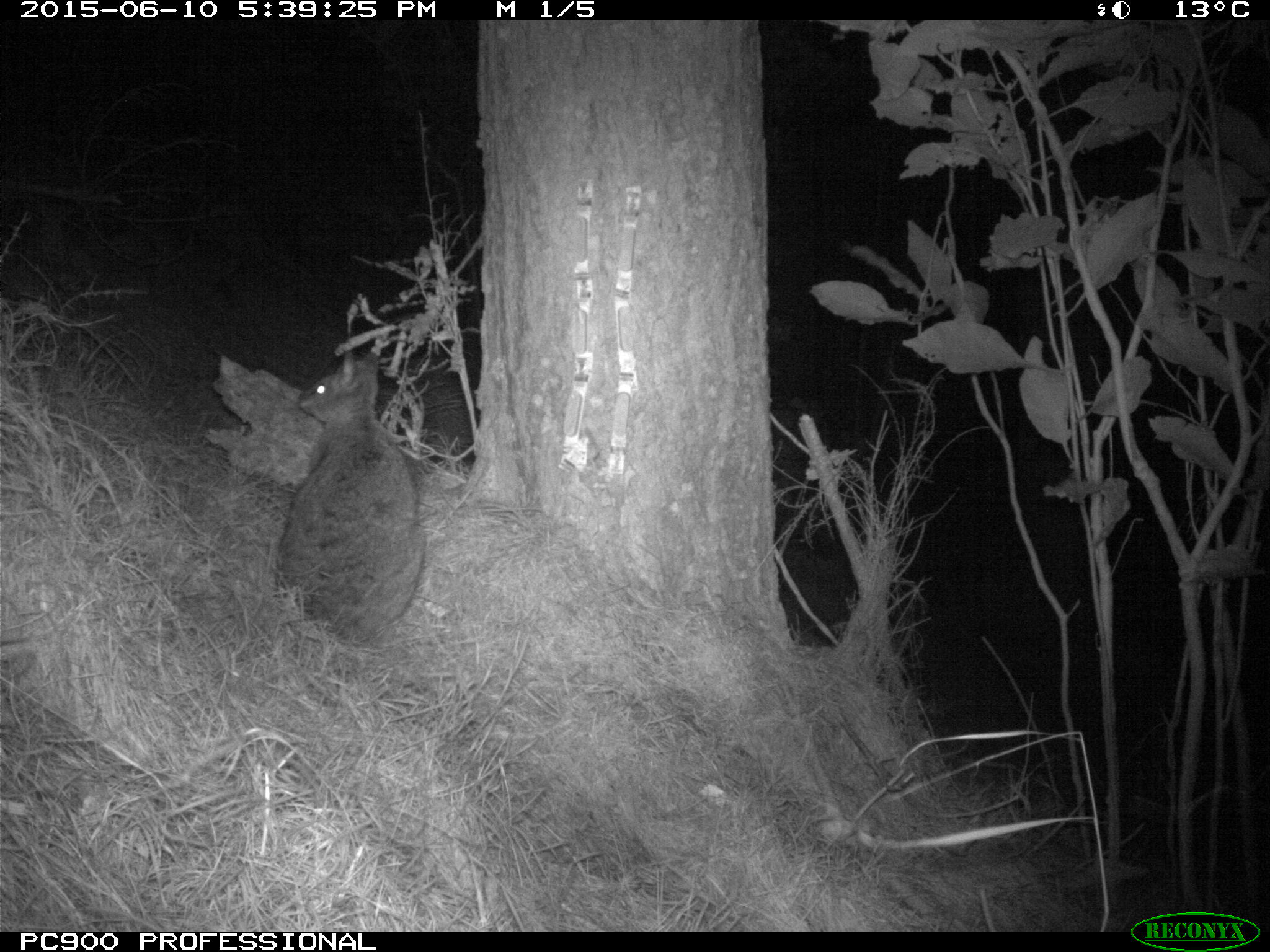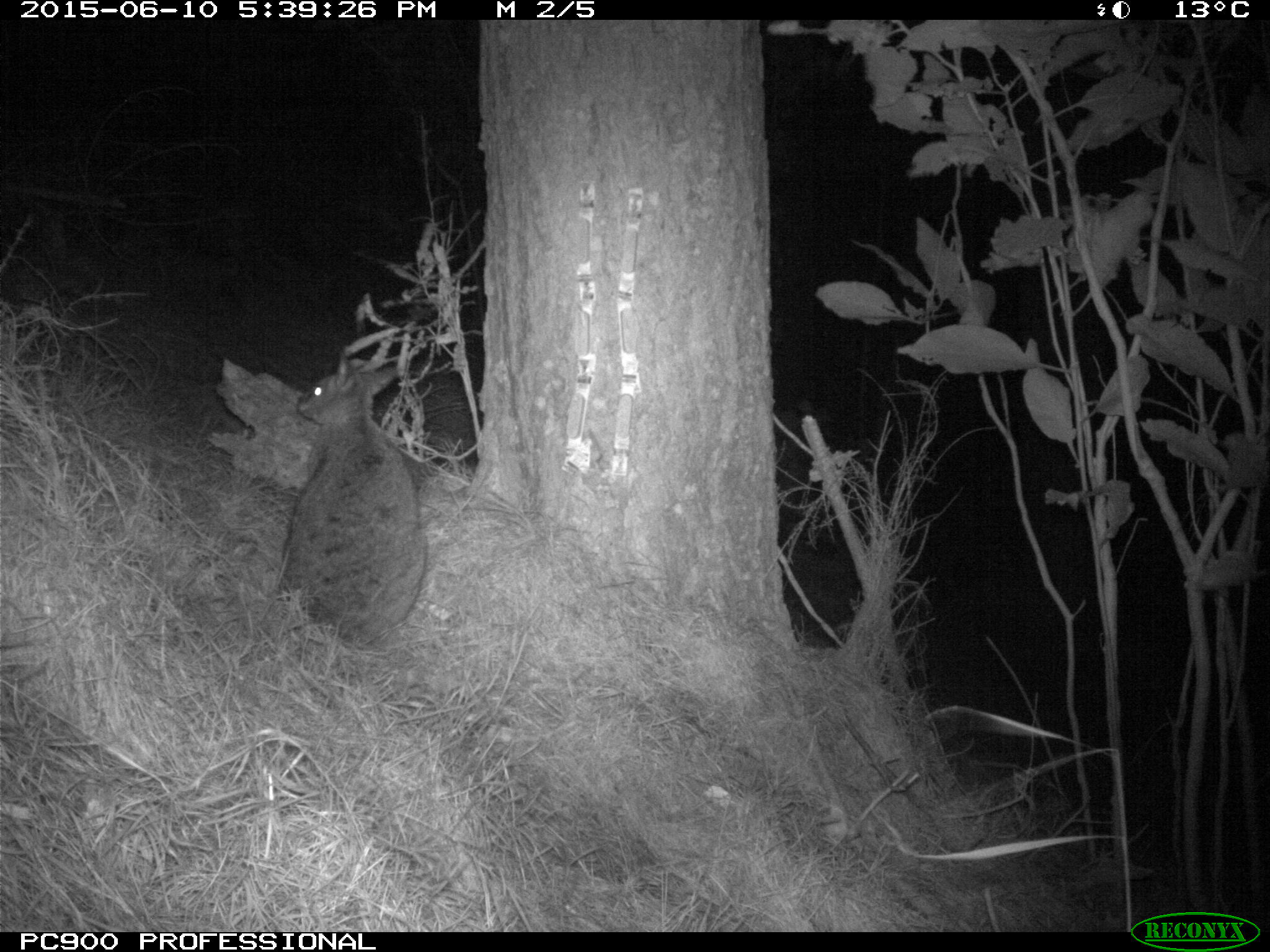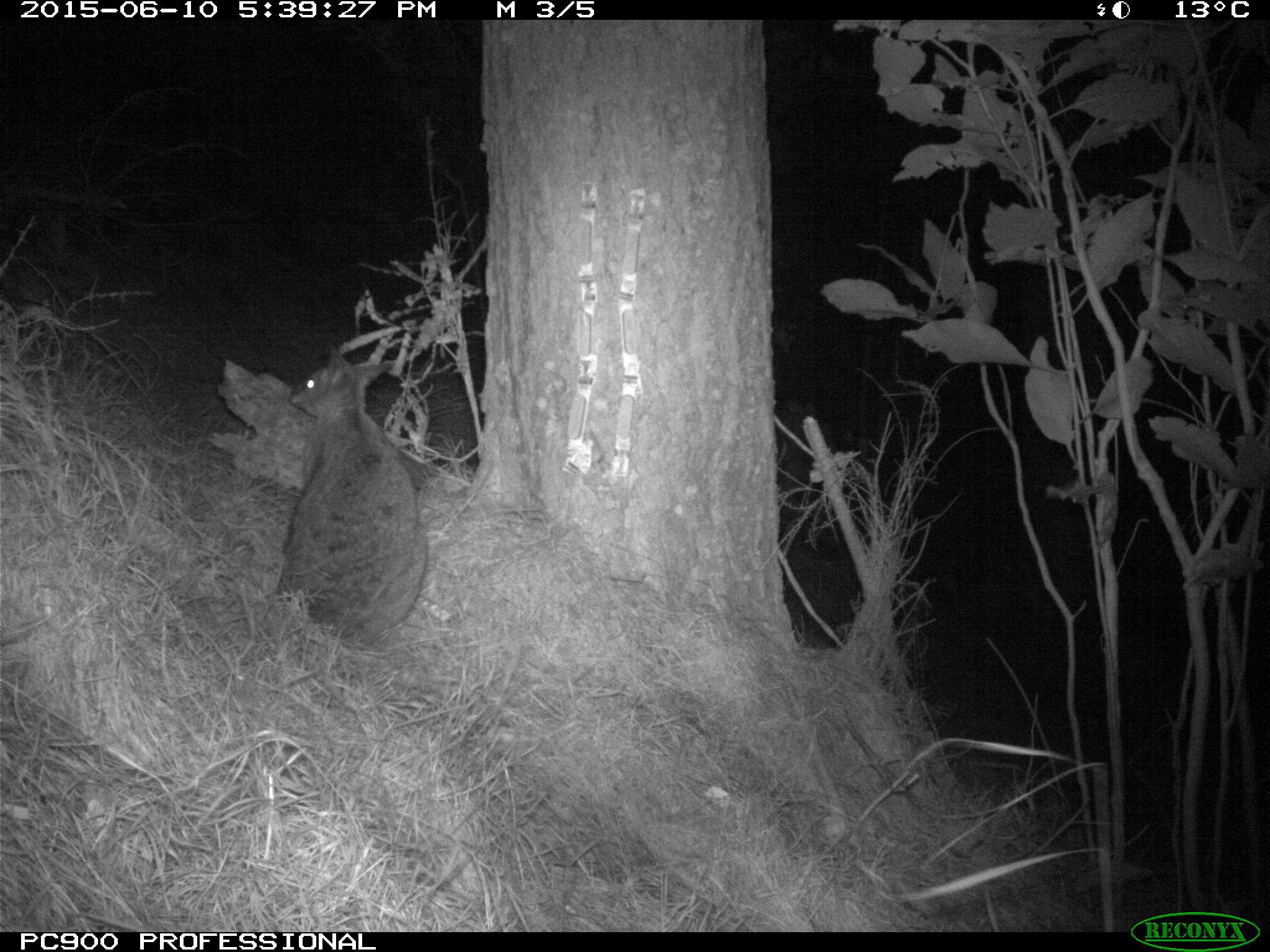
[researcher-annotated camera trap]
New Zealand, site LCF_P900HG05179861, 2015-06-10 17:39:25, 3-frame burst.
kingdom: Animalia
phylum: Chordata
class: Mammalia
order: Diprotodontia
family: Macropodidae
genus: Notamacropus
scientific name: Notamacropus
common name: wallaby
Wallaby (Notamacropus).